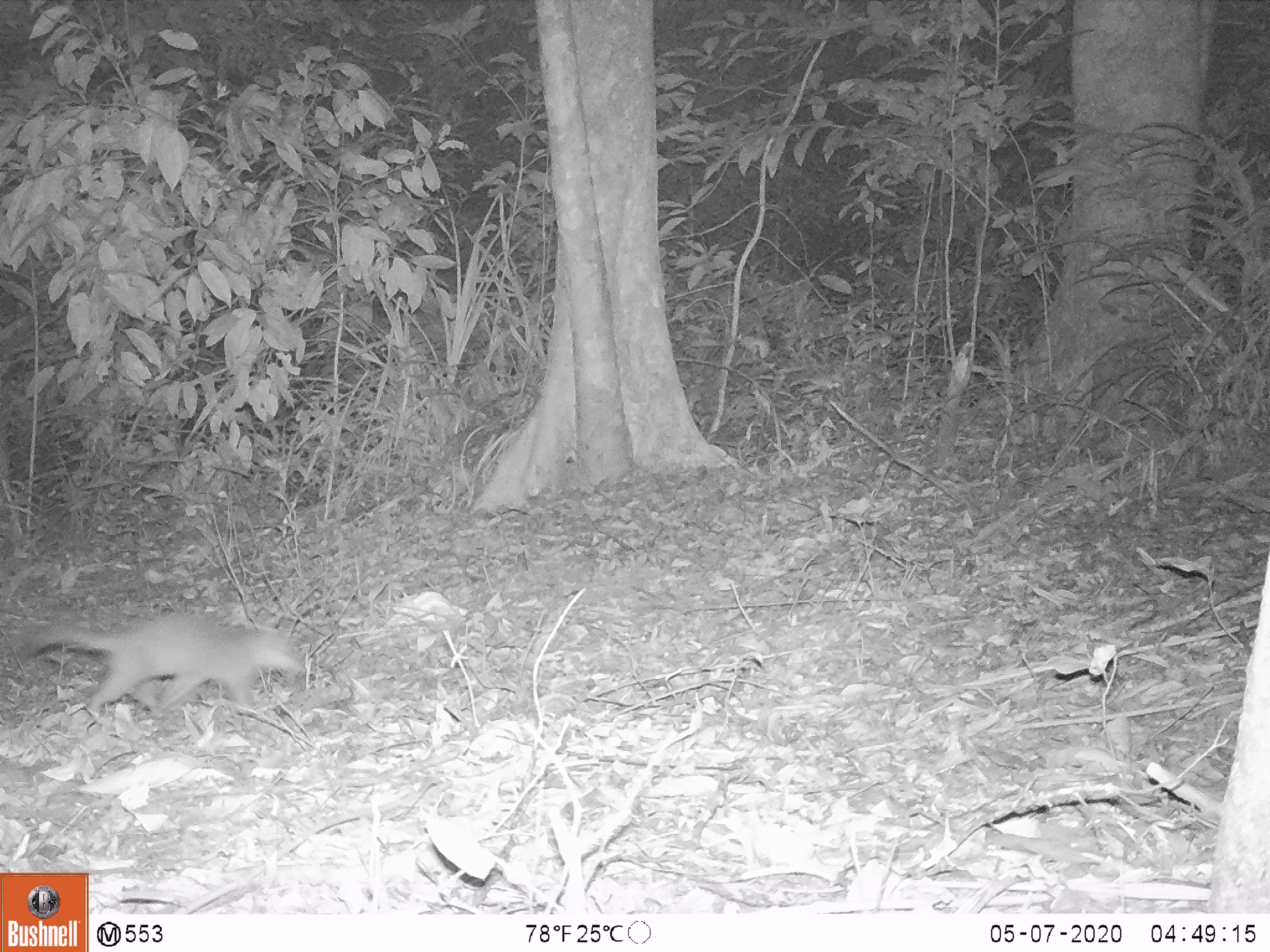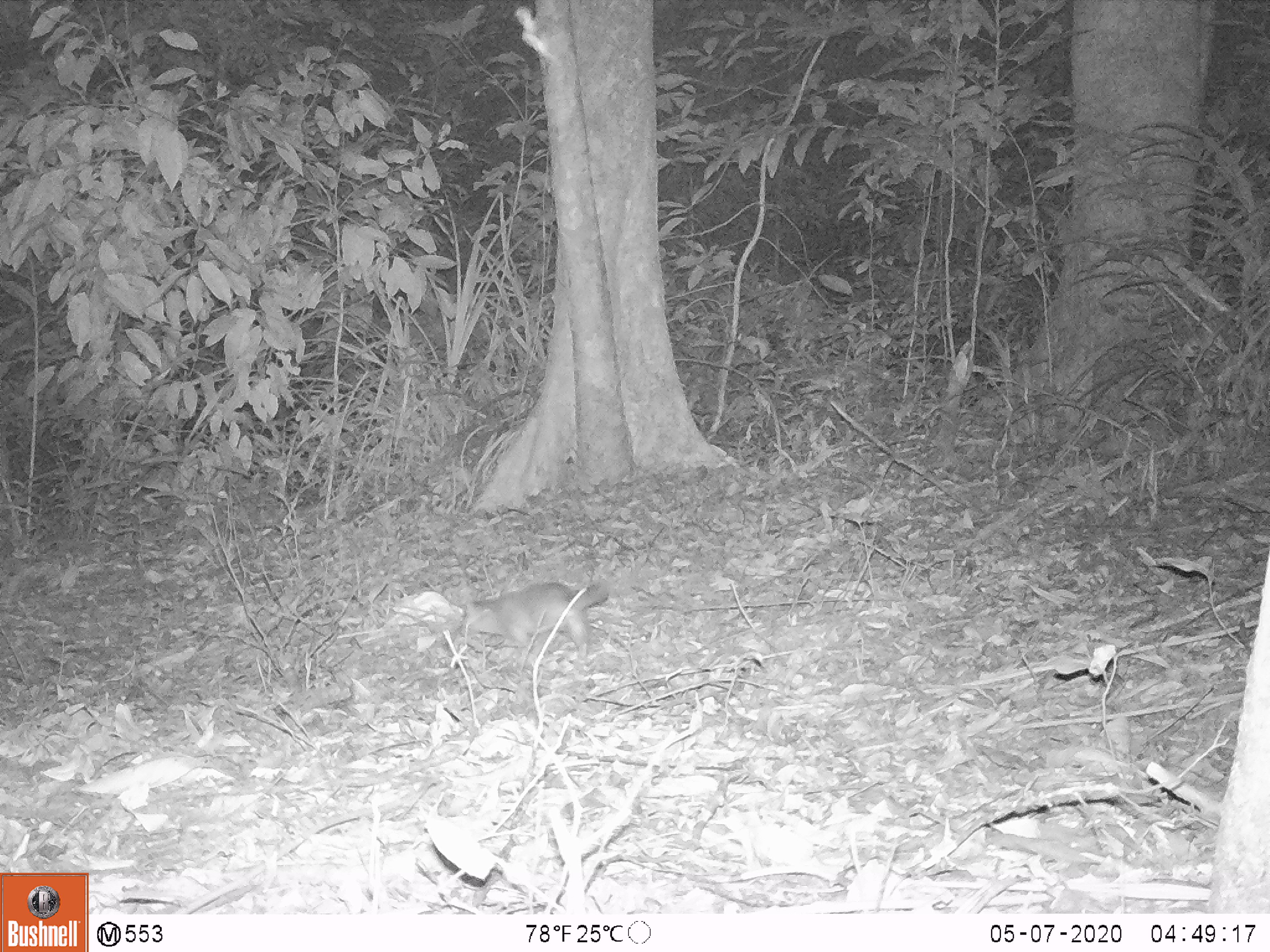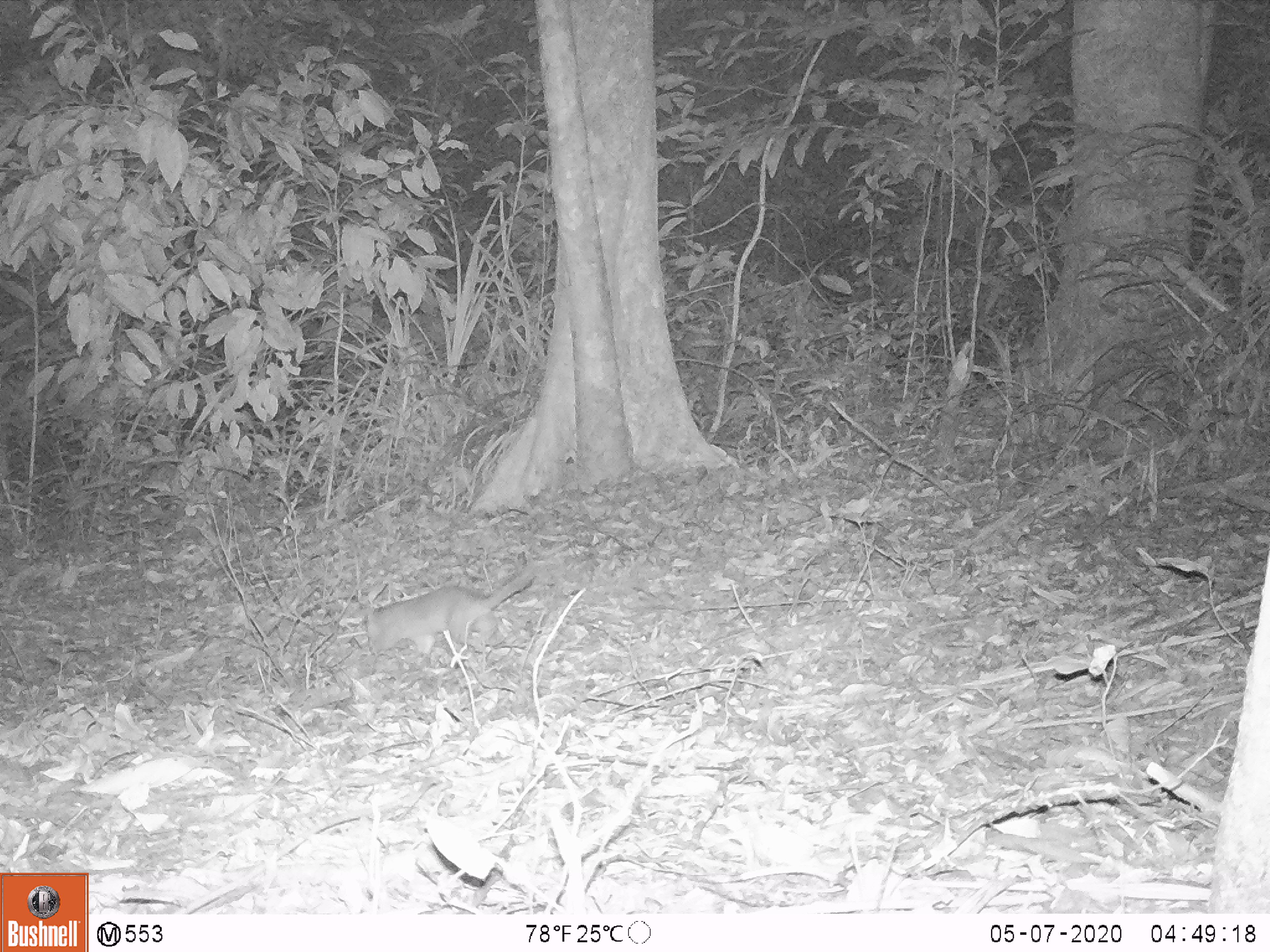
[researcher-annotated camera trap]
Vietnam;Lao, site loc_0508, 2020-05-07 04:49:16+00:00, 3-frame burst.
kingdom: Animalia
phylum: Chordata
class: Mammalia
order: Carnivora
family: Mustelidae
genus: Melogale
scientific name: Melogale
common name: ferret badger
Ferret badger (Melogale). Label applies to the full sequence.